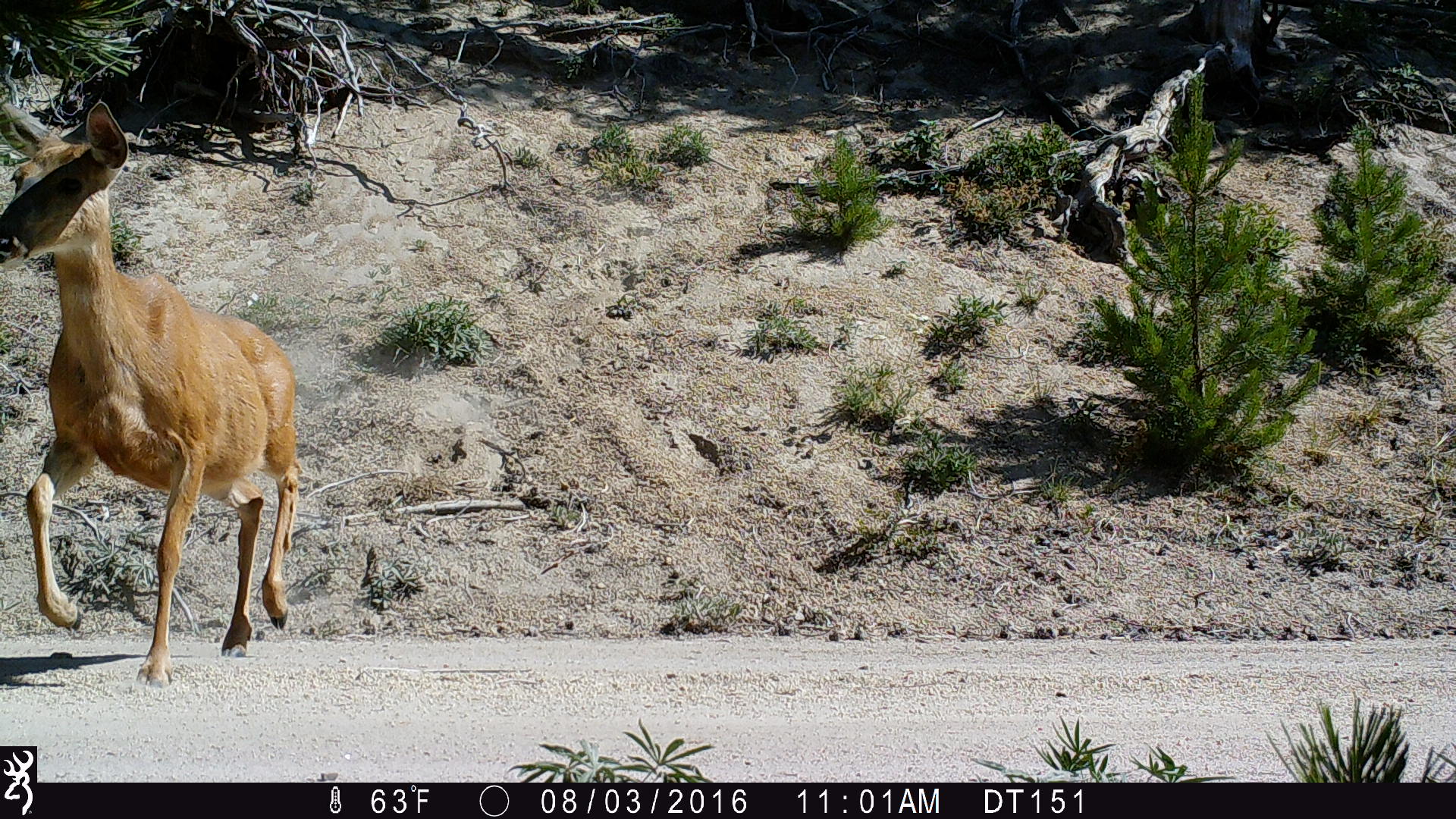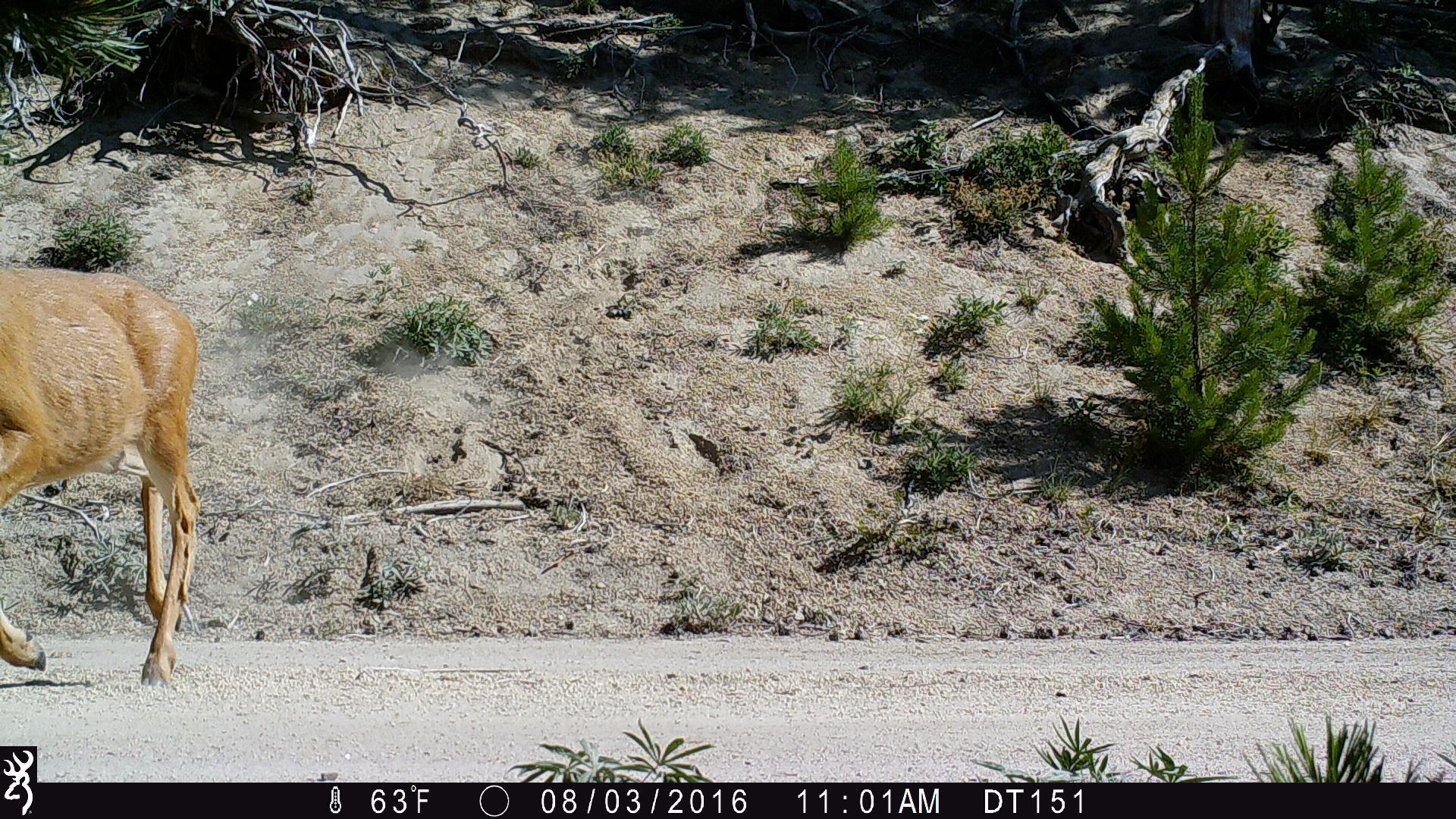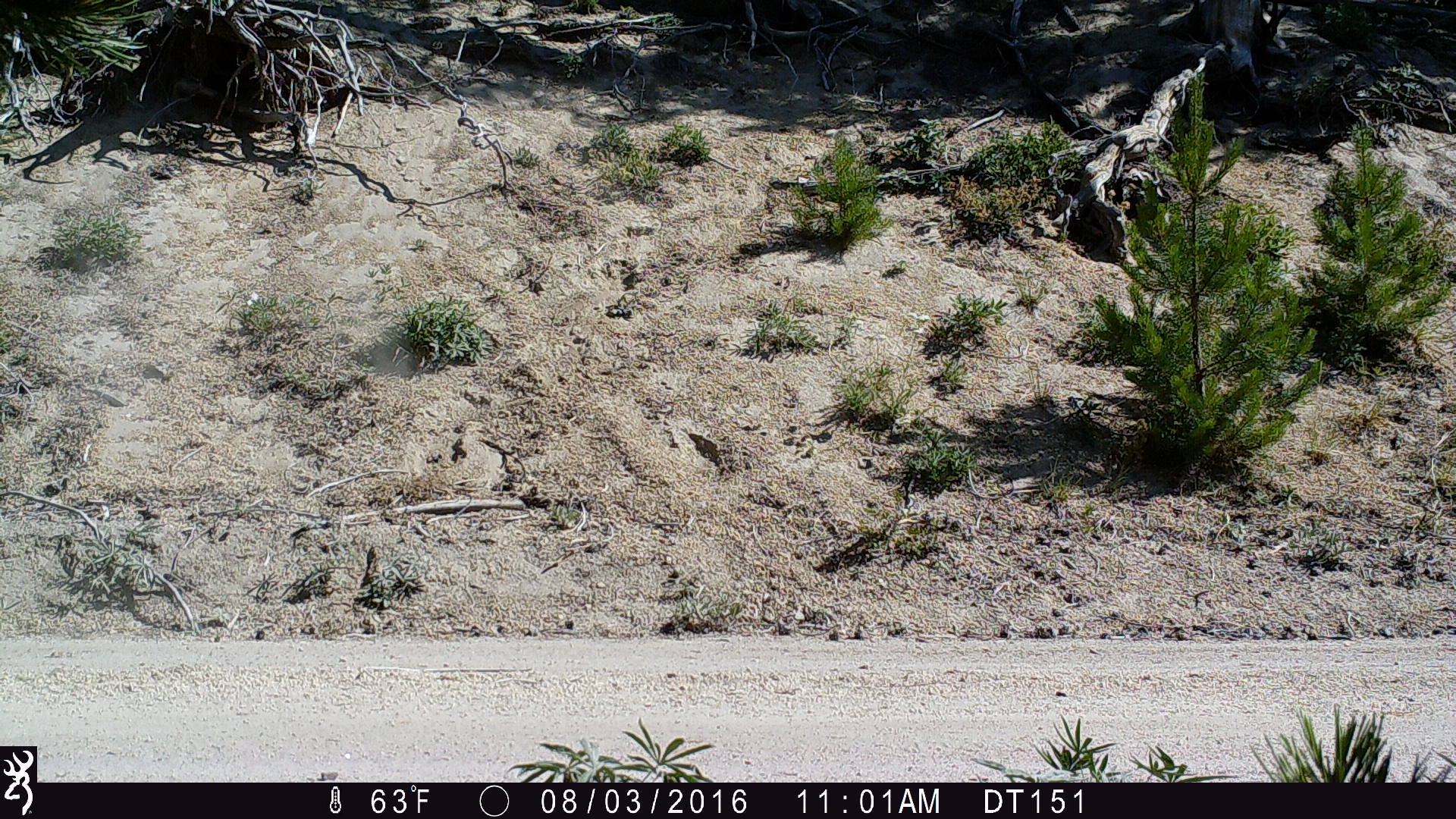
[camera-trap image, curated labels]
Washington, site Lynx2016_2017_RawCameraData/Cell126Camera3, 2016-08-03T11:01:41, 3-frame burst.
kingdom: Animalia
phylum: Chordata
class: Mammalia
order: Artiodactyla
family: Cervidae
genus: Odocoileus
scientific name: Odocoileus hemionus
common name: mule deer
Odocoileus hemionus (mule deer). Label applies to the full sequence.